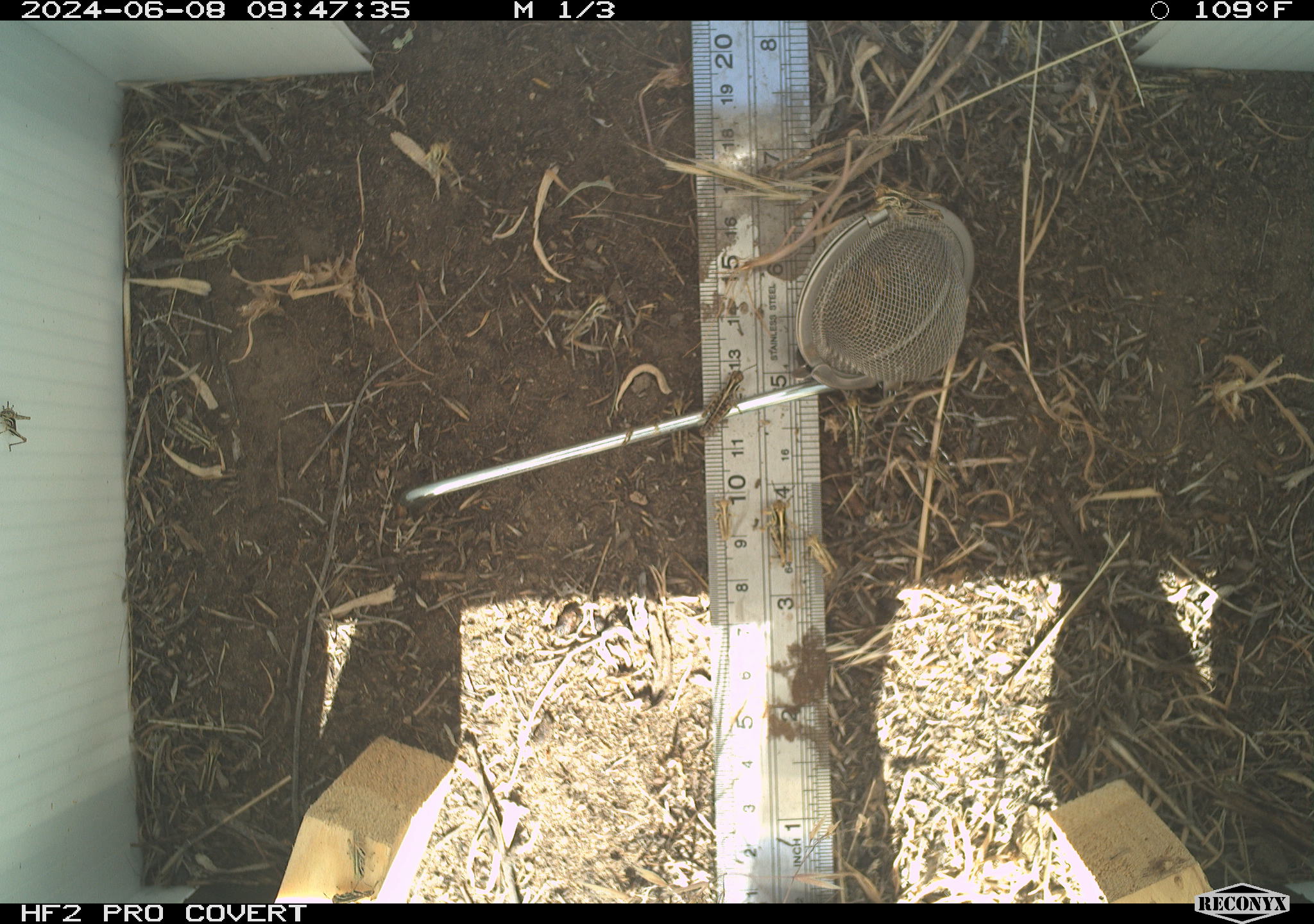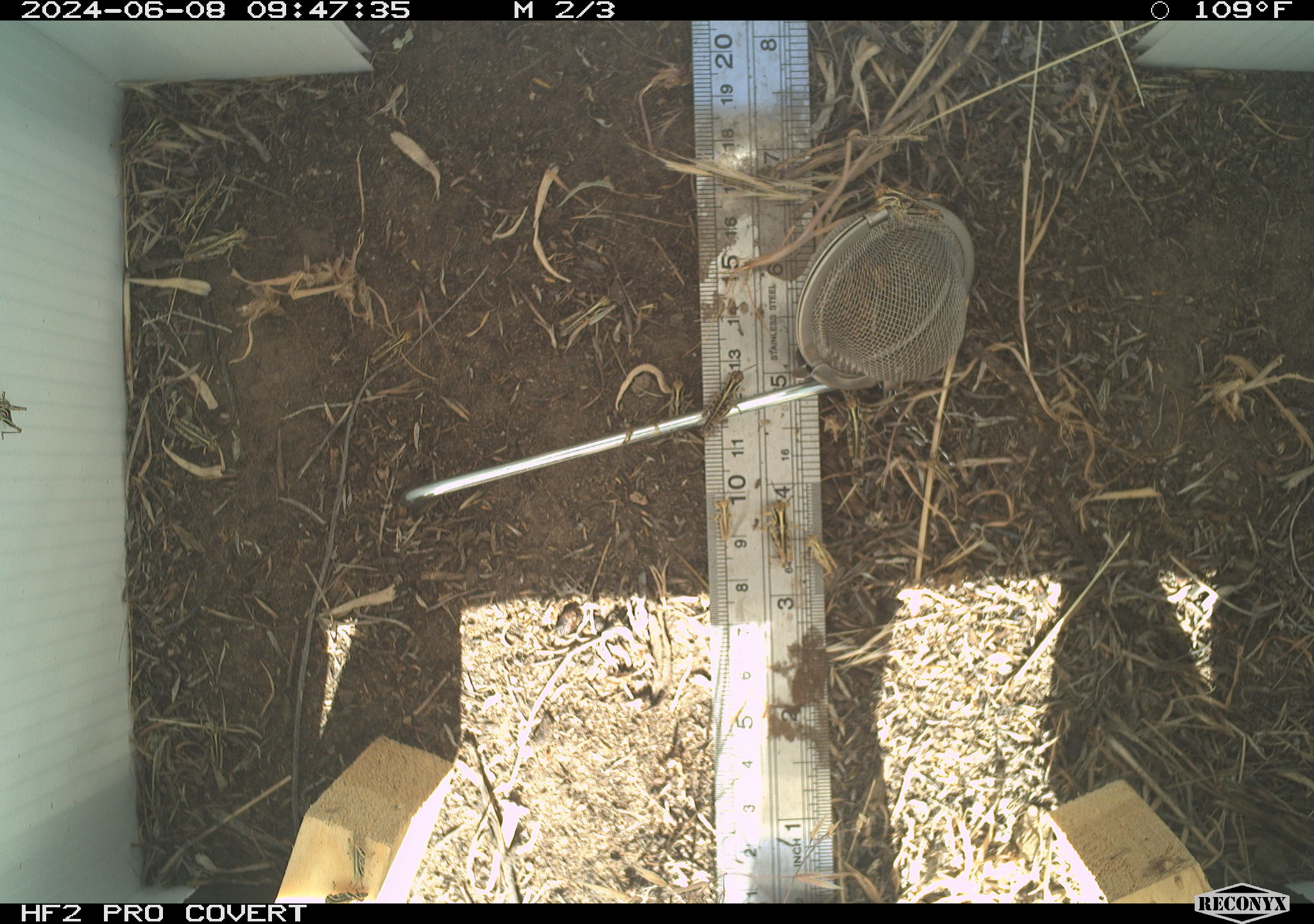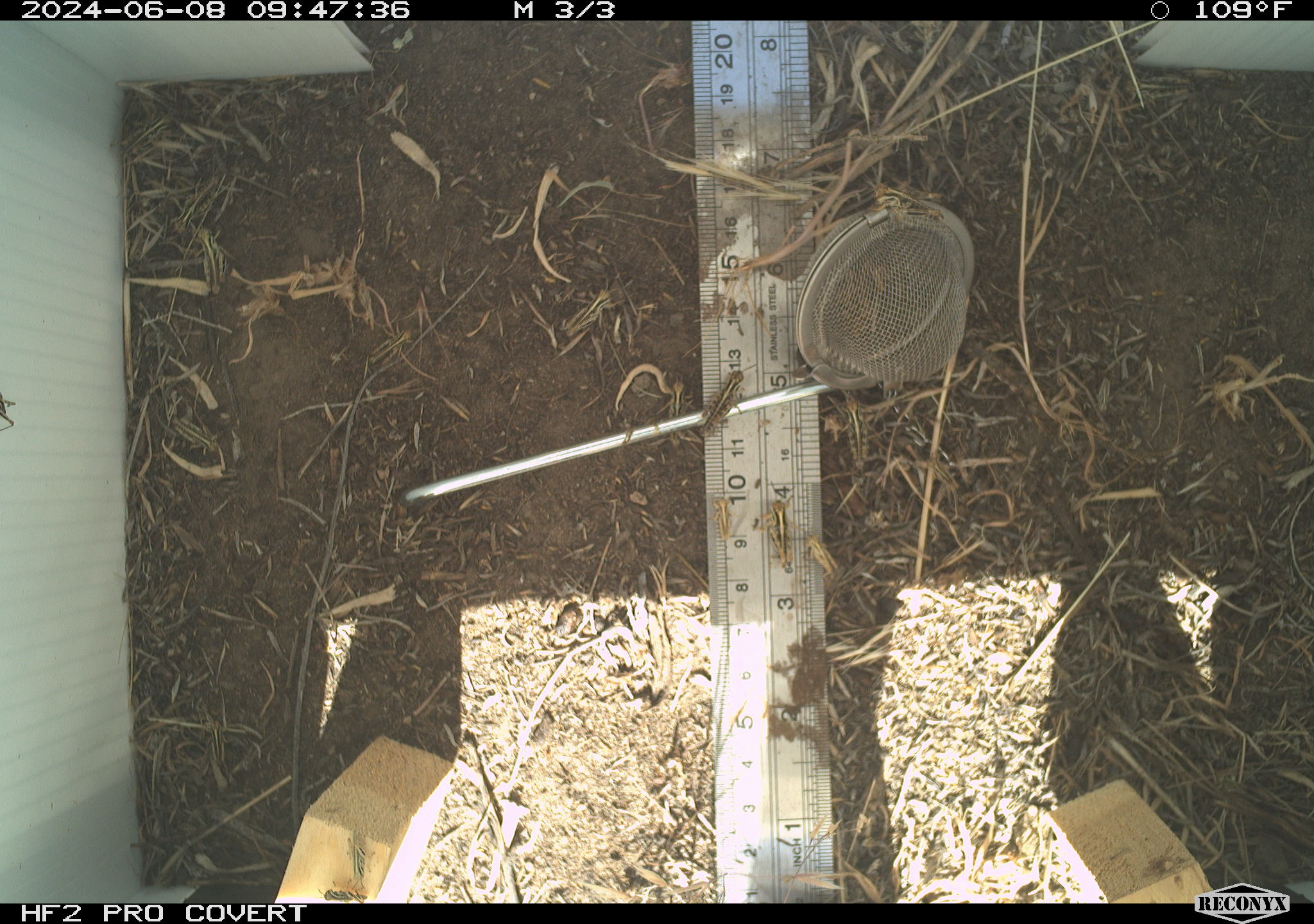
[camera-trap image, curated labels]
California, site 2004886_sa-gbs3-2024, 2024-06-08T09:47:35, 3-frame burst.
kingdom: Animalia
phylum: Arthropoda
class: Insecta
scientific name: Insecta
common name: insect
Insect (Insecta).